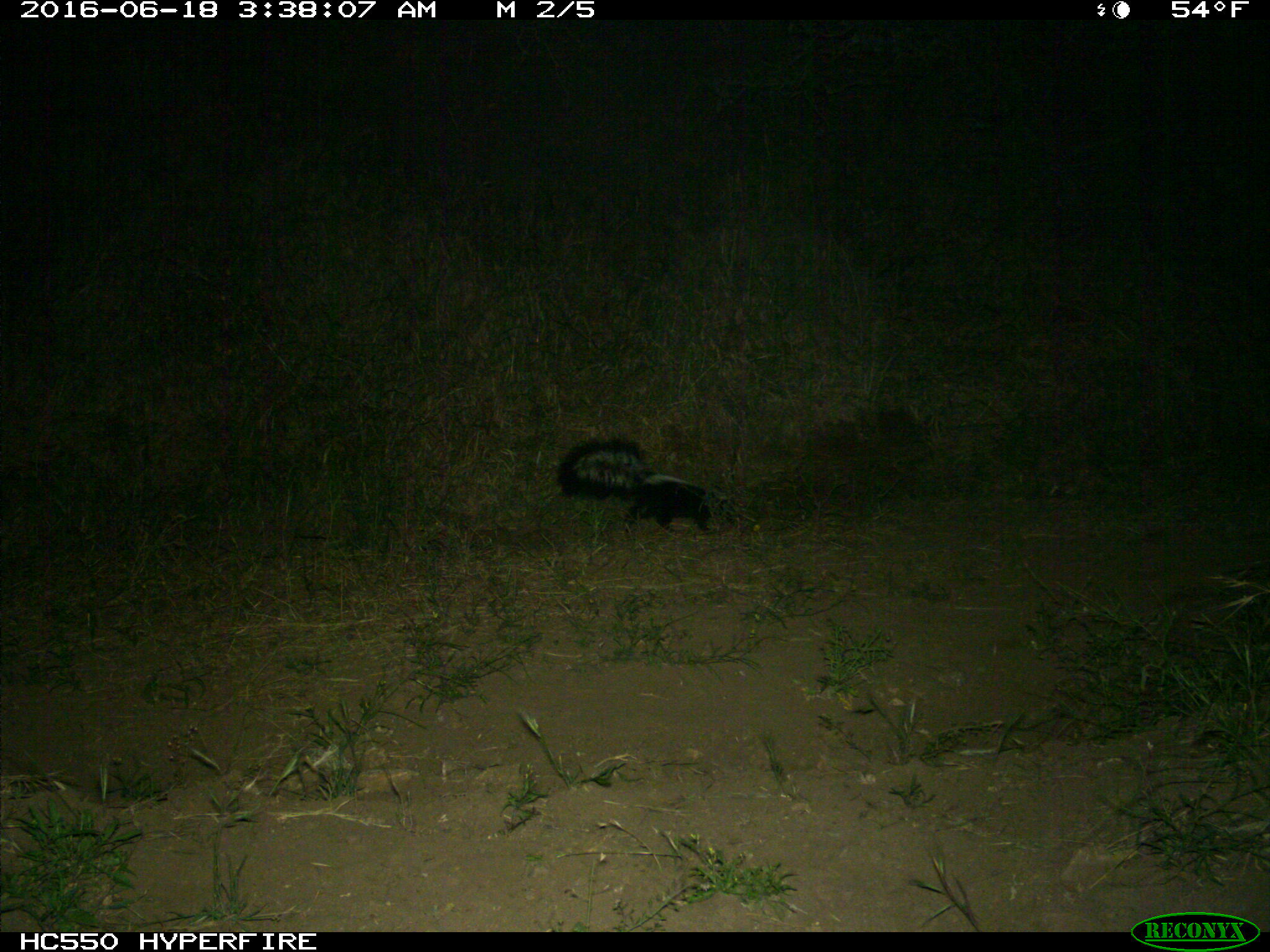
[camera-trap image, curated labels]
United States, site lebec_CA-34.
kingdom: Animalia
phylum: Chordata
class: Mammalia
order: Carnivora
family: Mephitidae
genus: Mephitis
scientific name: Mephitis mephitis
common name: striped skunk